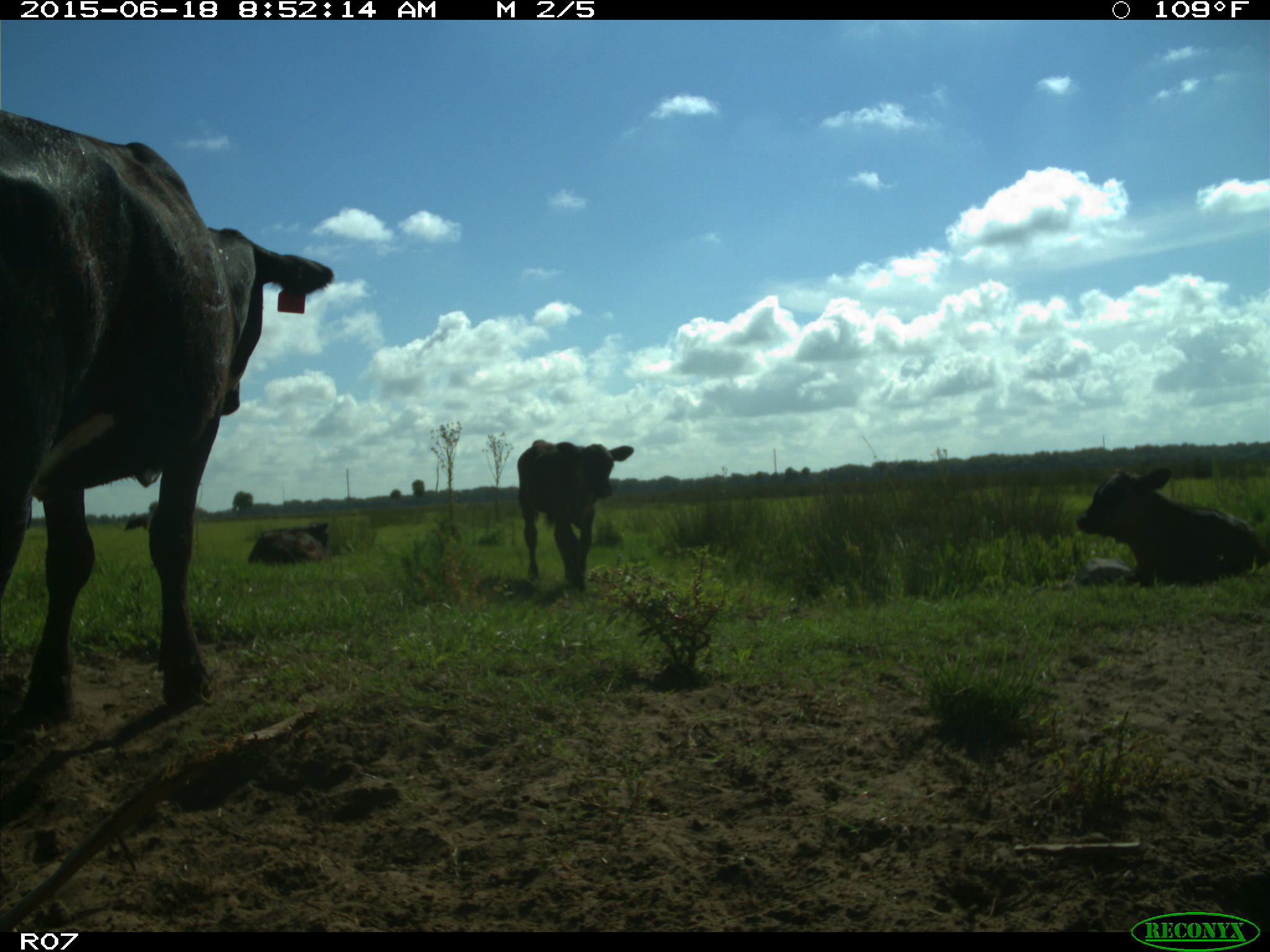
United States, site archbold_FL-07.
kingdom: Animalia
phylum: Chordata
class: Mammalia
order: Artiodactyla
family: Bovidae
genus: Bos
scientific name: Bos taurus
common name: domestic cow